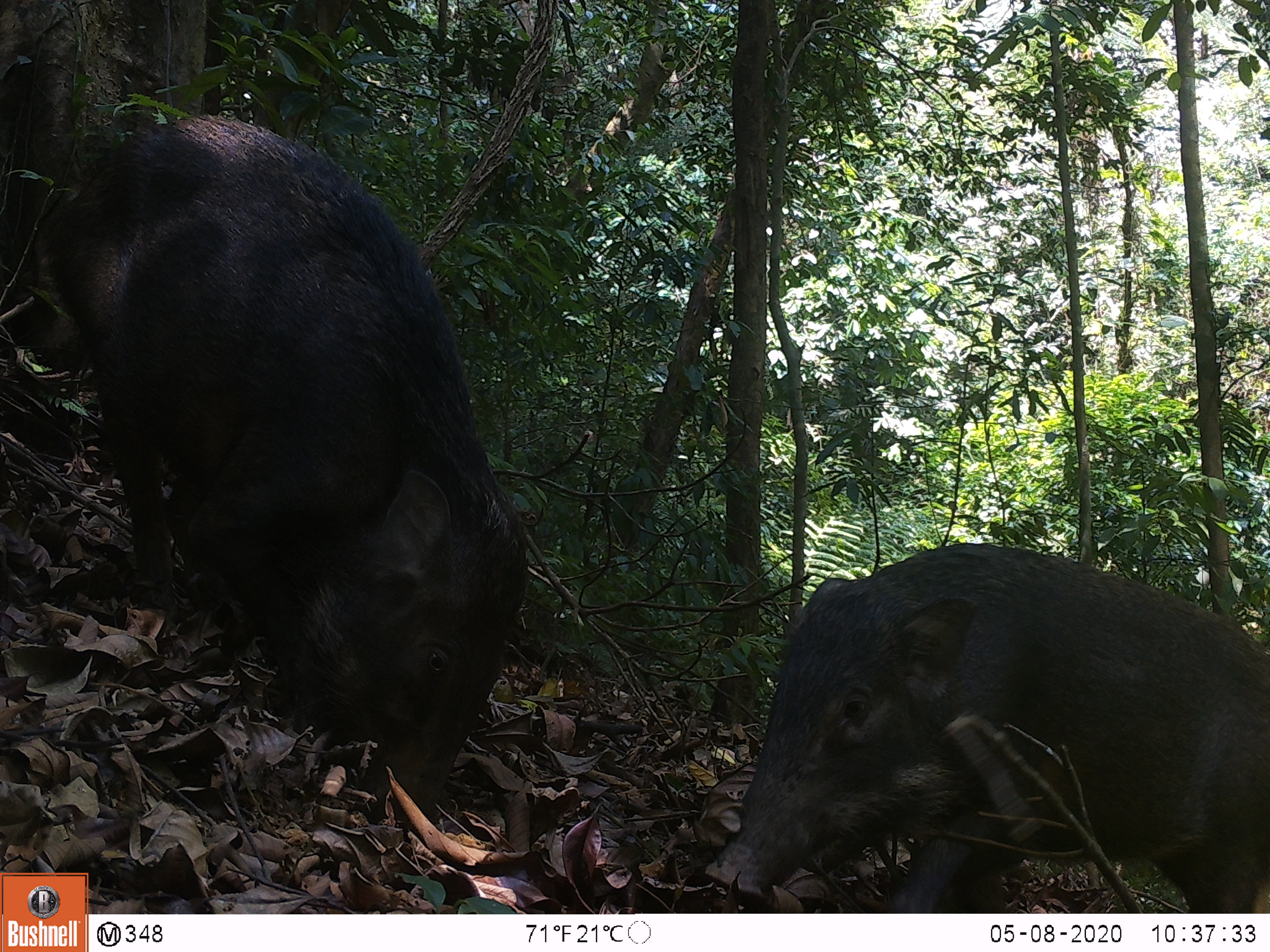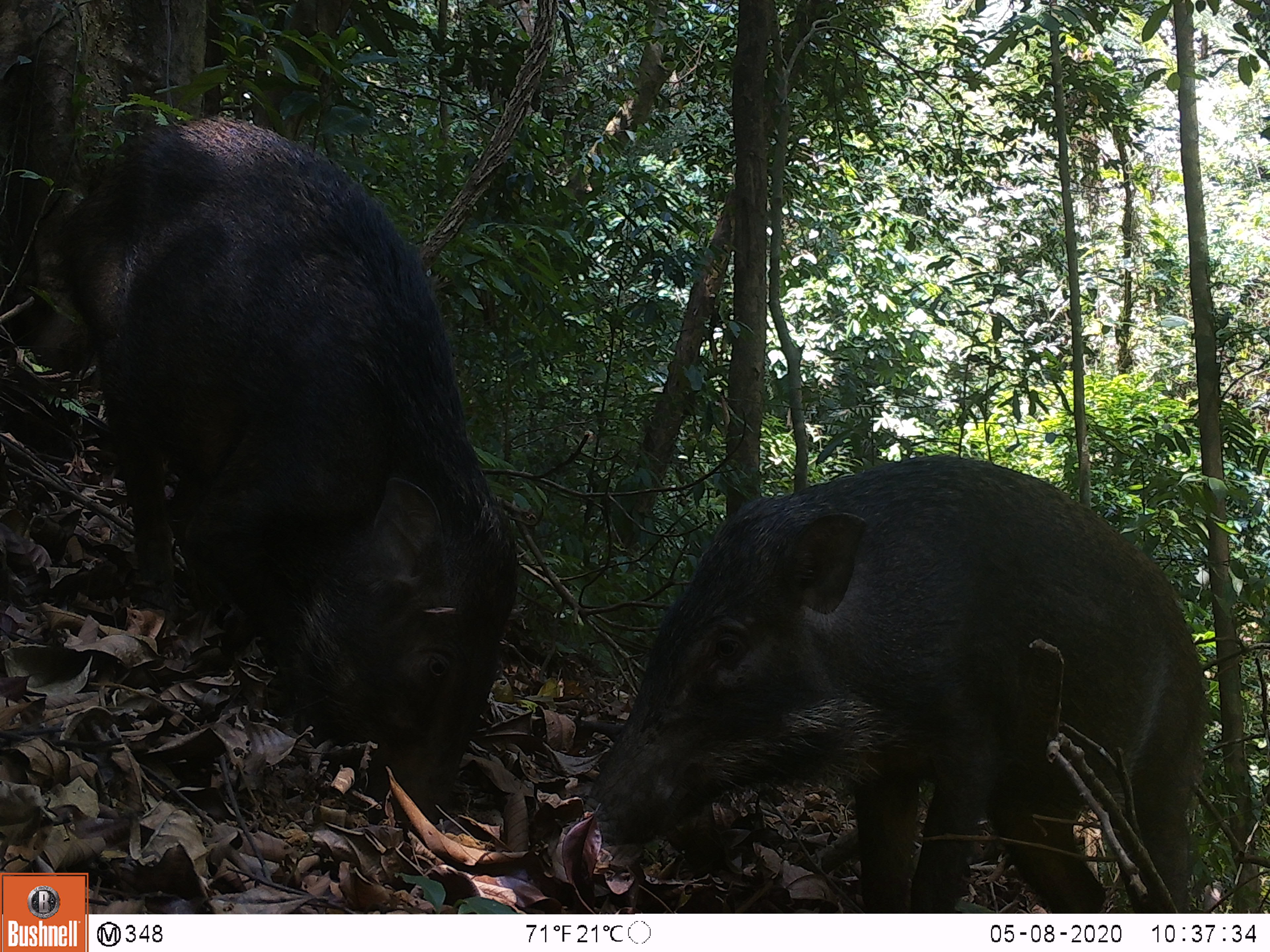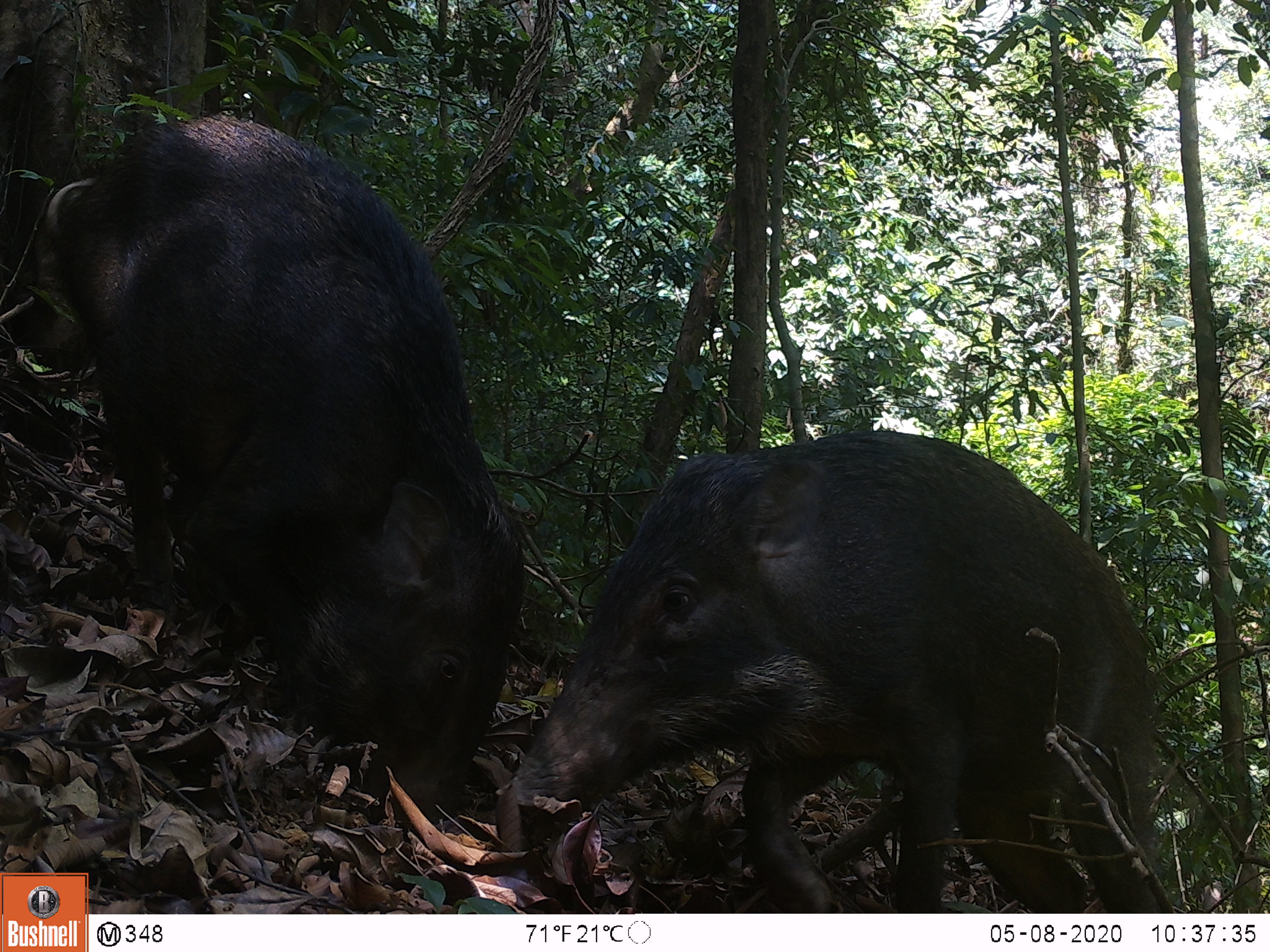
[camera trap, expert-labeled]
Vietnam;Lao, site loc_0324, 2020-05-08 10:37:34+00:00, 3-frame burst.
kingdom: Animalia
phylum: Chordata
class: Mammalia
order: Artiodactyla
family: Suidae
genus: Sus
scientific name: Sus scrofa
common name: eurasian wild pig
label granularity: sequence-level